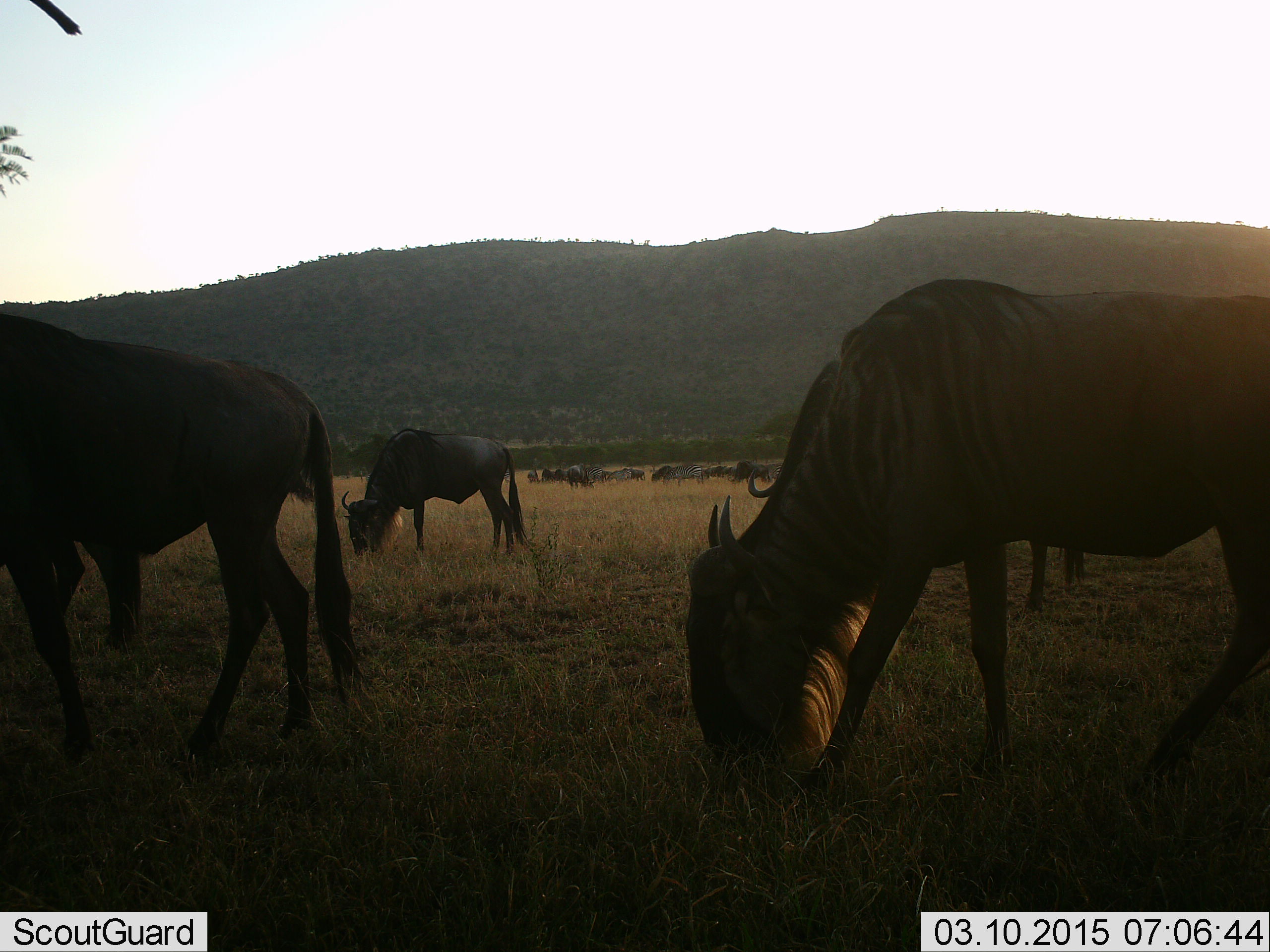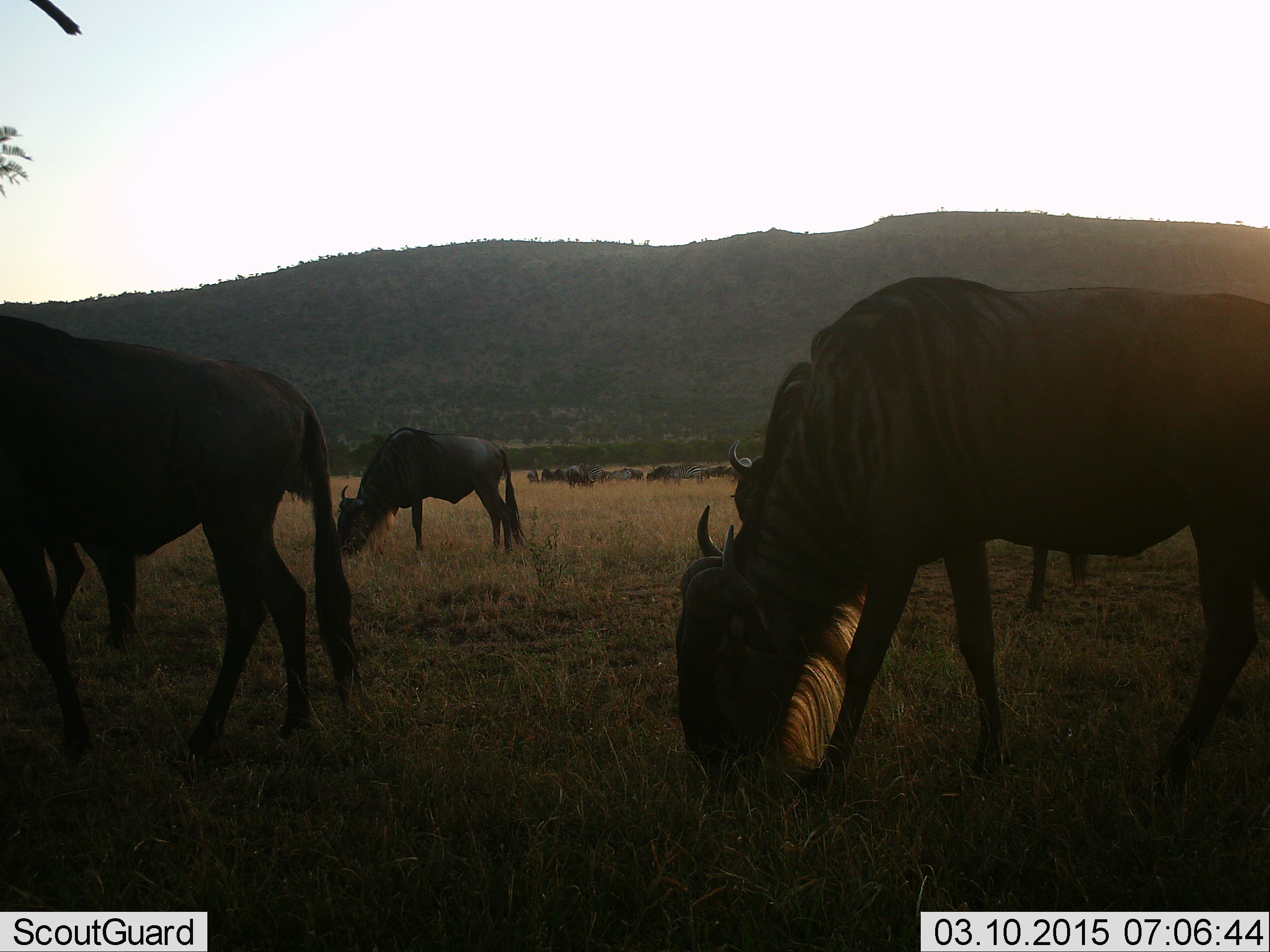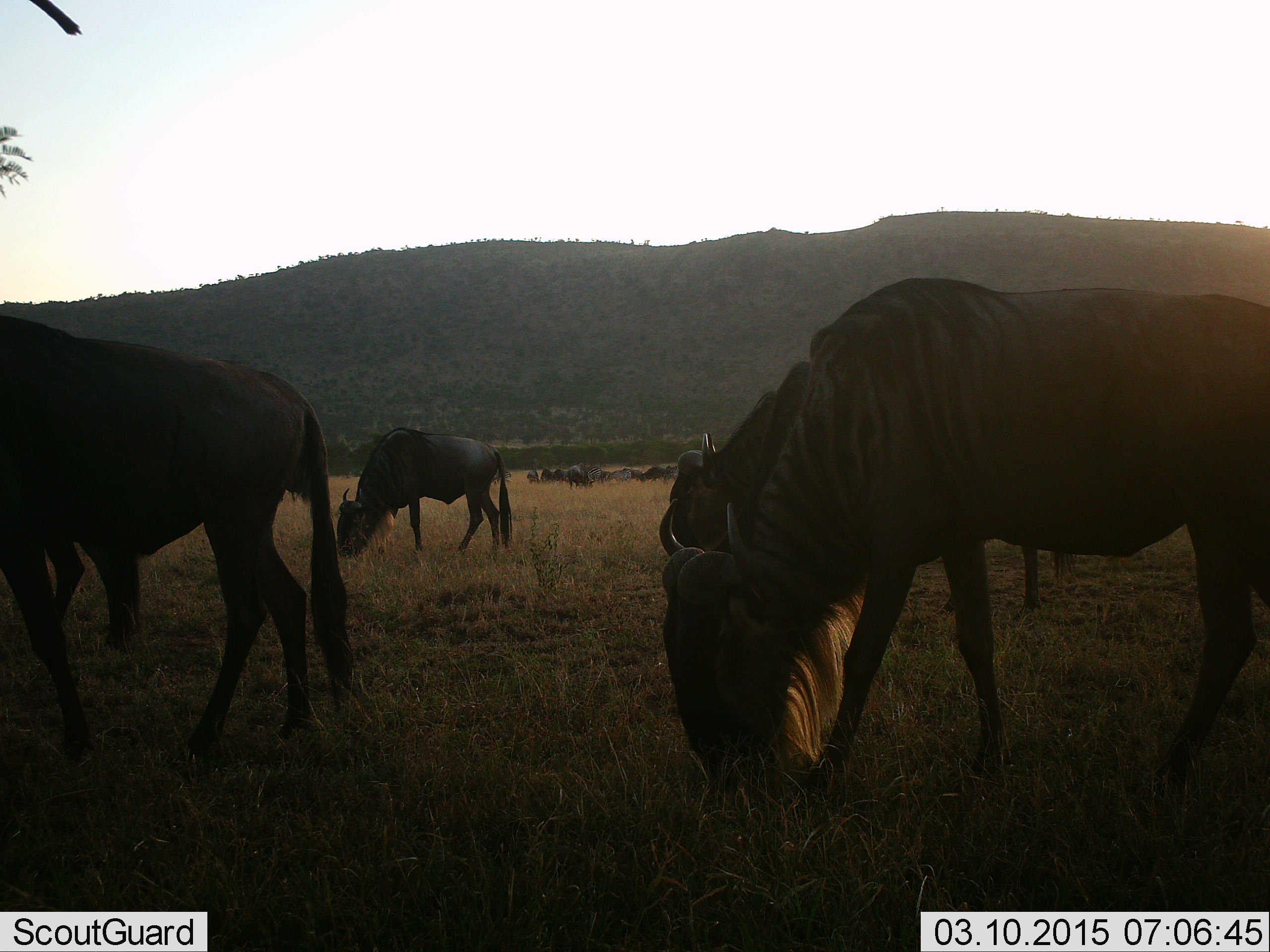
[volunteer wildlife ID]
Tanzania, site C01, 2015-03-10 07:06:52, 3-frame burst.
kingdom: Animalia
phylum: Chordata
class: Mammalia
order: Artiodactyla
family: Bovidae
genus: Connochaetes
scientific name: Connochaetes taurinus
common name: blue wildebeest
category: wildebeest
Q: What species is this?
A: Wildebeest (blue wildebeest) (Connochaetes taurinus).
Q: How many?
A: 11-50.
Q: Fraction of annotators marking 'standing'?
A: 27%.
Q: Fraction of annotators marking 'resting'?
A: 0%.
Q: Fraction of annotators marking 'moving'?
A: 18%.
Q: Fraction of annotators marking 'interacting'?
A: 0%.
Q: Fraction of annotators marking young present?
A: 0%.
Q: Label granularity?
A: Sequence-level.